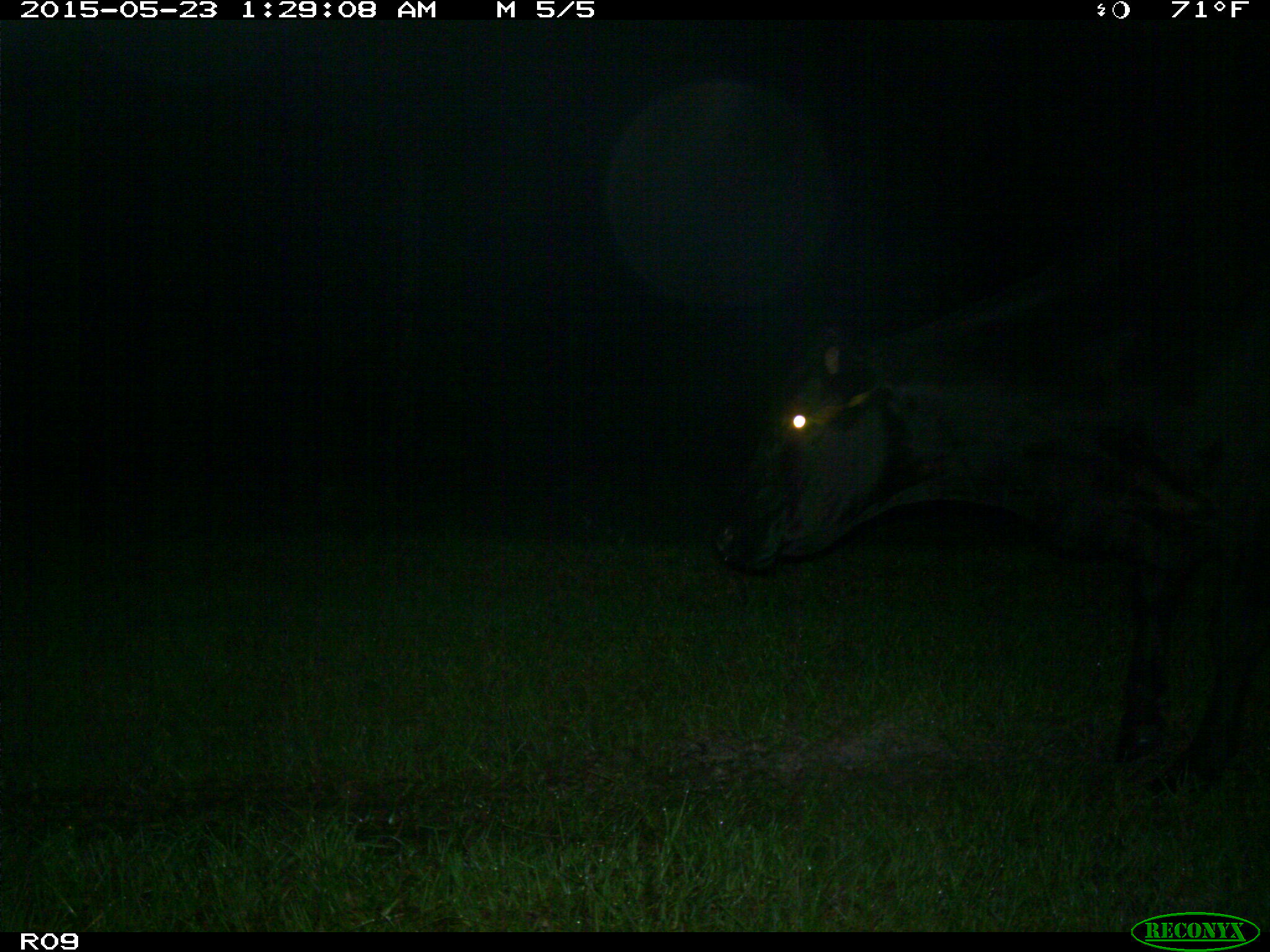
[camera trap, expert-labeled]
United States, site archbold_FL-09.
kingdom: Animalia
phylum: Chordata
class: Mammalia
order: Artiodactyla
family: Bovidae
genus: Bos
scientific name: Bos taurus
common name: domestic cow